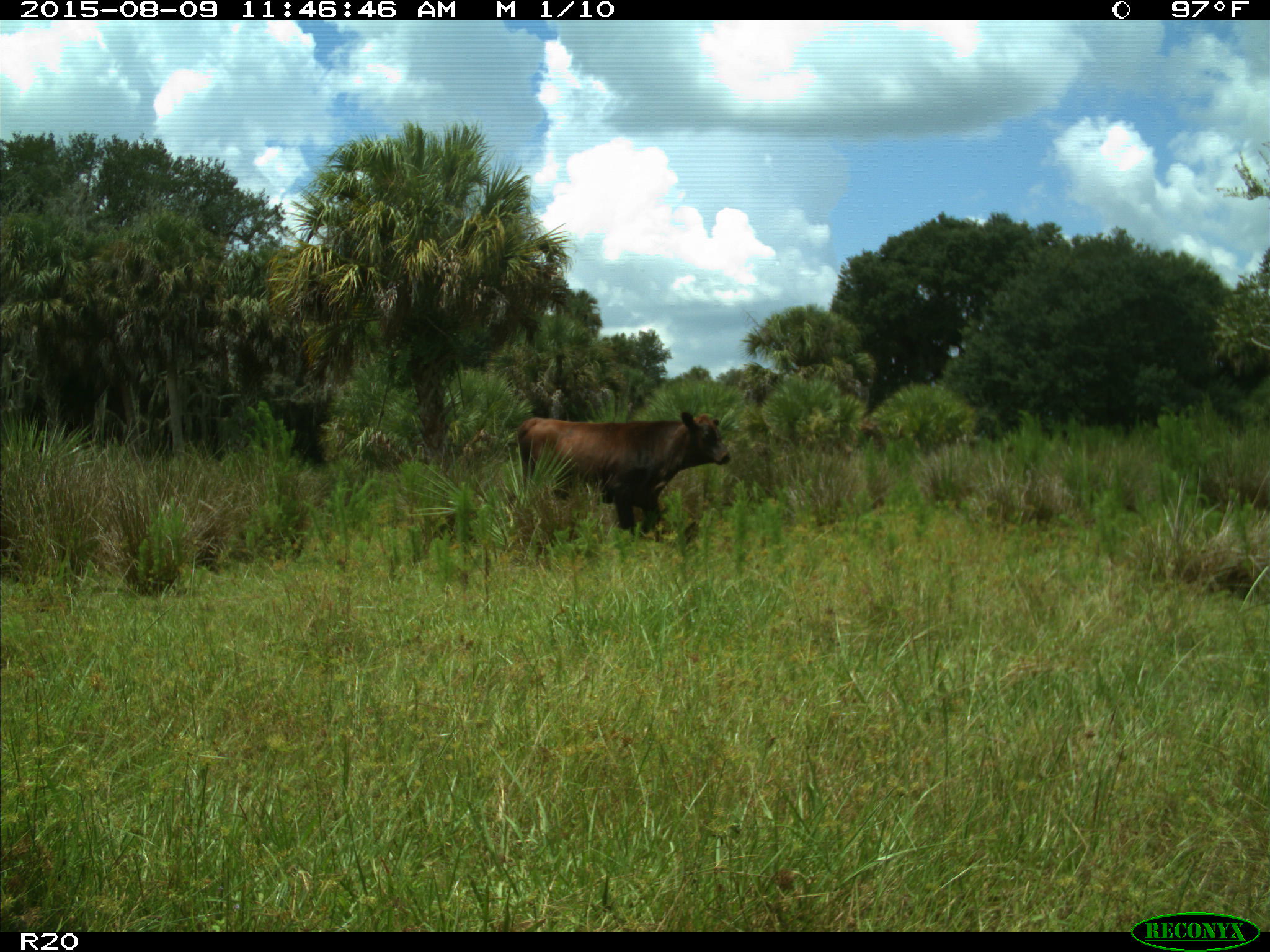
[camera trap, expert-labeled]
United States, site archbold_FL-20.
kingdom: Animalia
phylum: Chordata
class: Mammalia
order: Artiodactyla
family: Bovidae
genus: Bos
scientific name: Bos taurus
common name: domestic cow